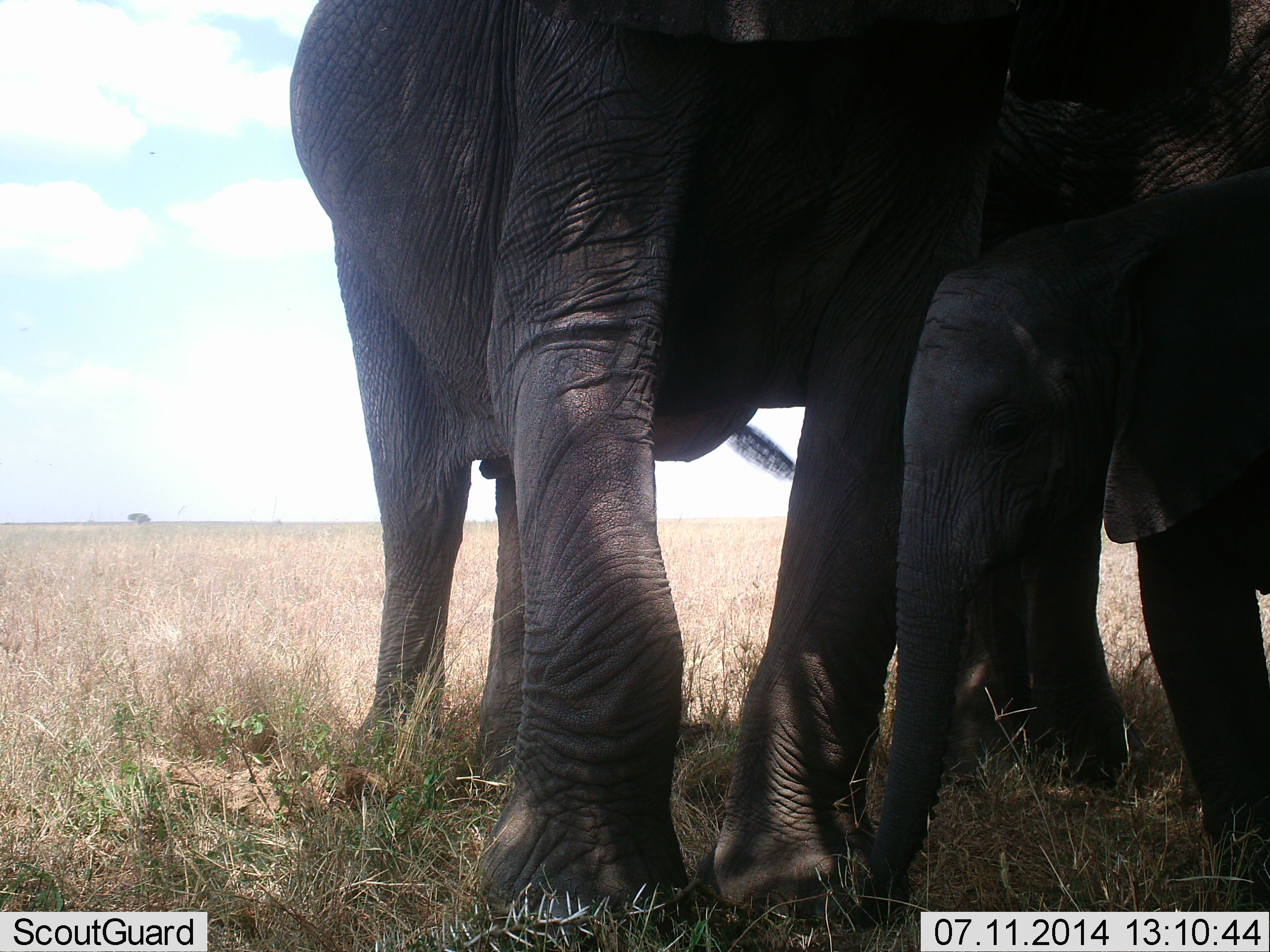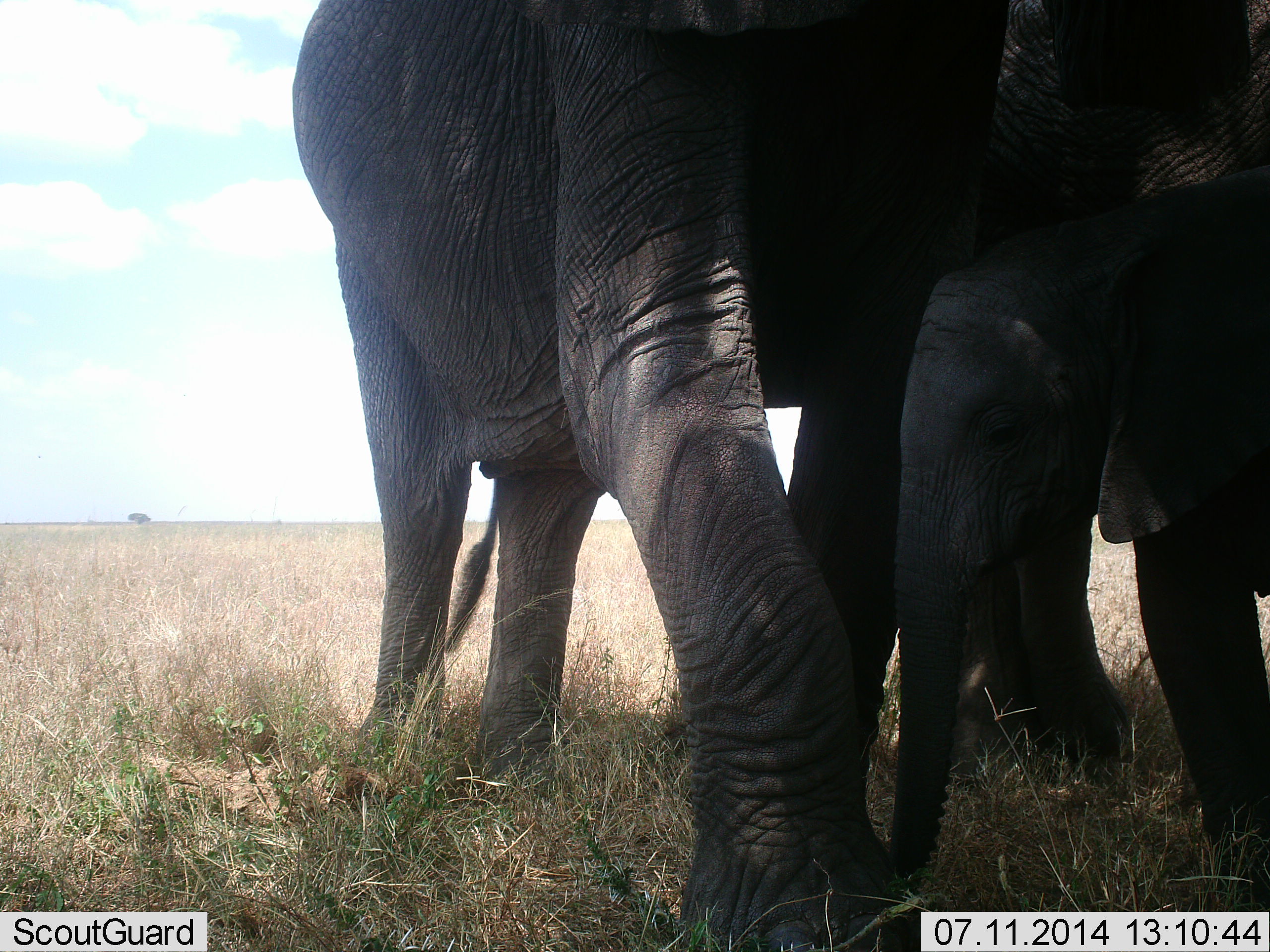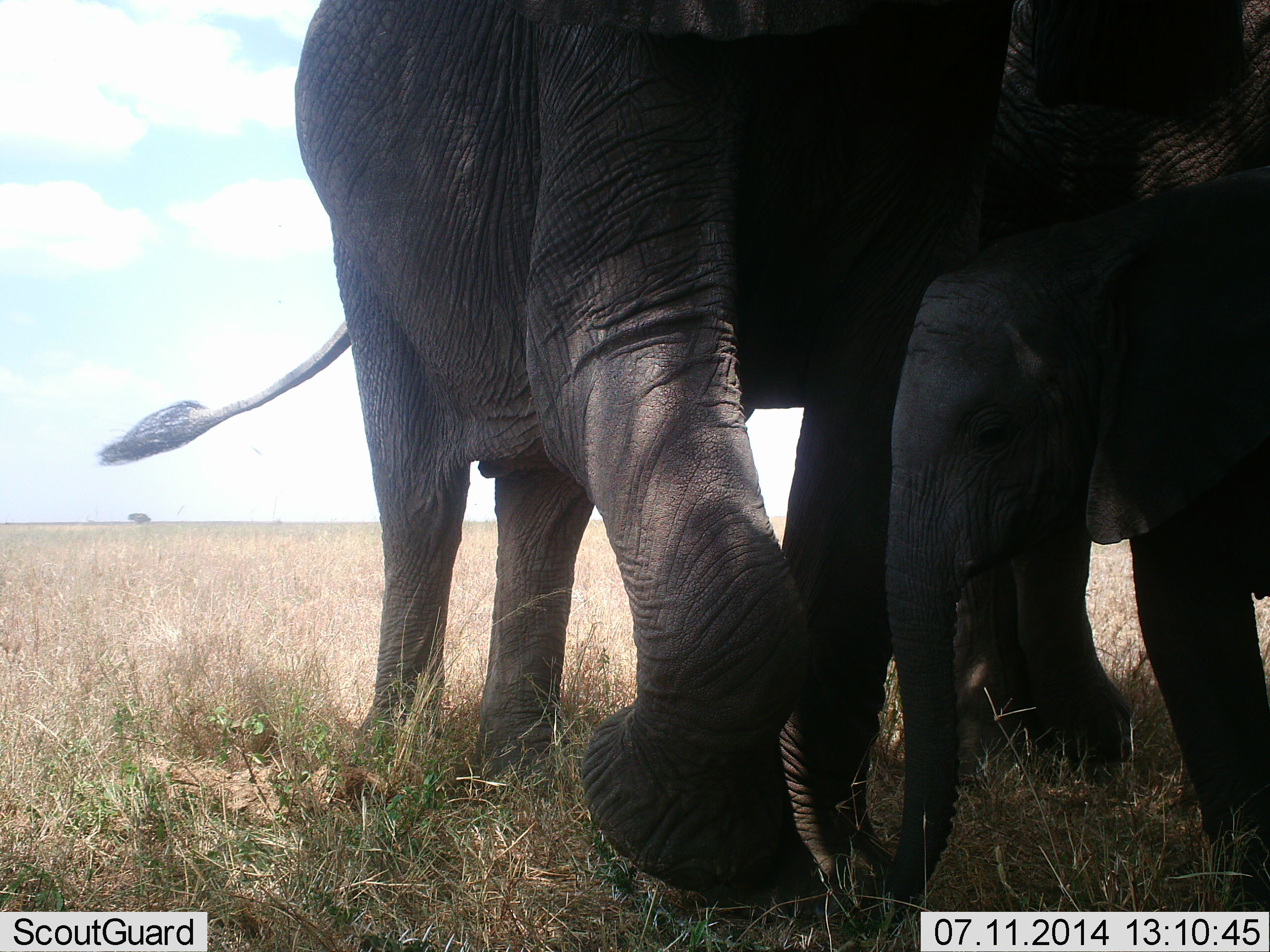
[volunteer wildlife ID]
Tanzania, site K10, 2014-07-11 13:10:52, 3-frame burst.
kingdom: Animalia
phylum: Chordata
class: Mammalia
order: Proboscidea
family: Elephantidae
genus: Loxodonta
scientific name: Loxodonta africana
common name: african bush elephant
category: elephant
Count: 3.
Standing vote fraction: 90%.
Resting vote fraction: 0%.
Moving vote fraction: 0%.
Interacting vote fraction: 10%.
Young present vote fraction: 80%.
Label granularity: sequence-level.